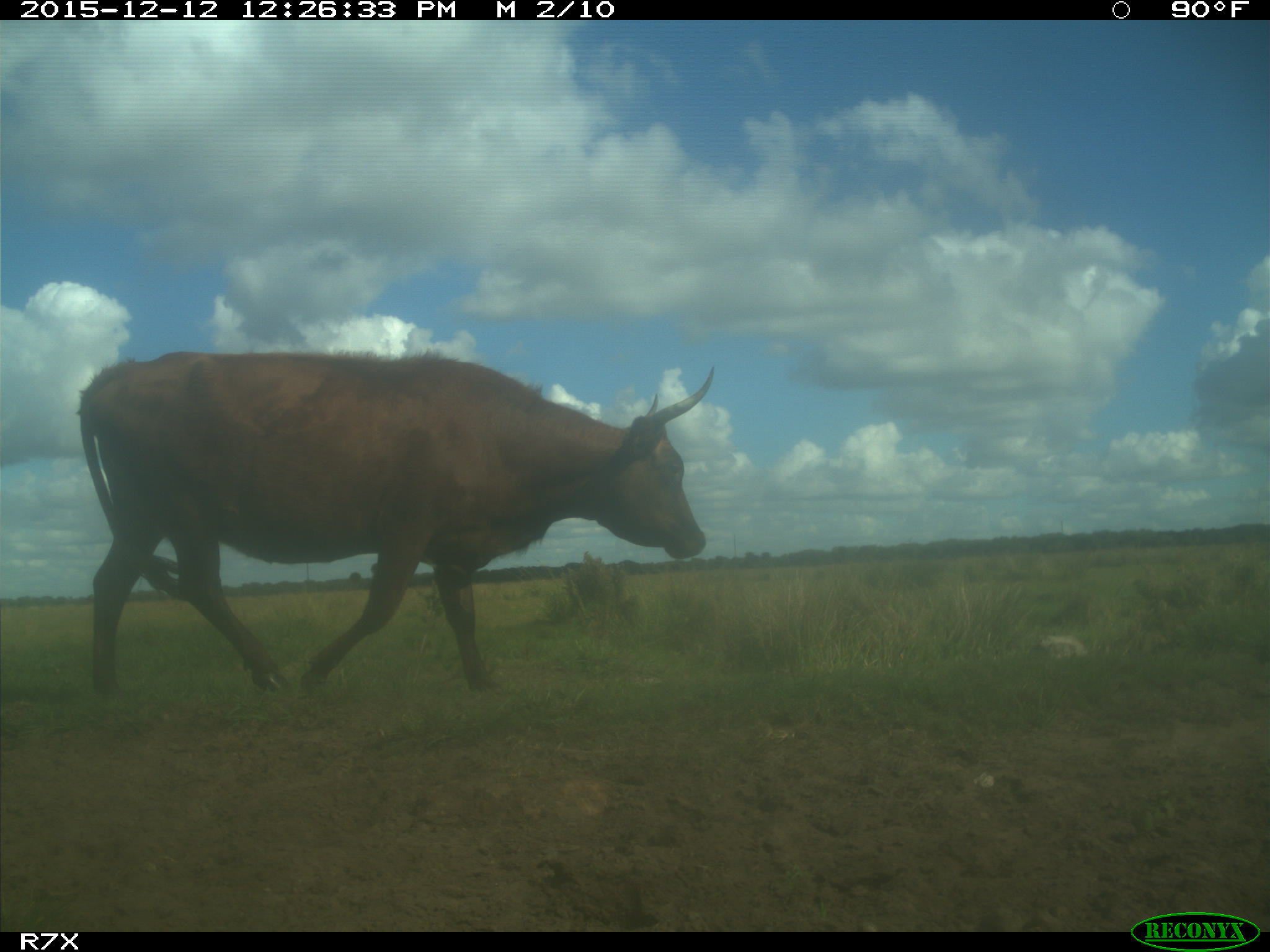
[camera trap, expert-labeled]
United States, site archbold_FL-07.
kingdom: Animalia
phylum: Chordata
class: Mammalia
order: Artiodactyla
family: Bovidae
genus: Bos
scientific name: Bos taurus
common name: domestic cow